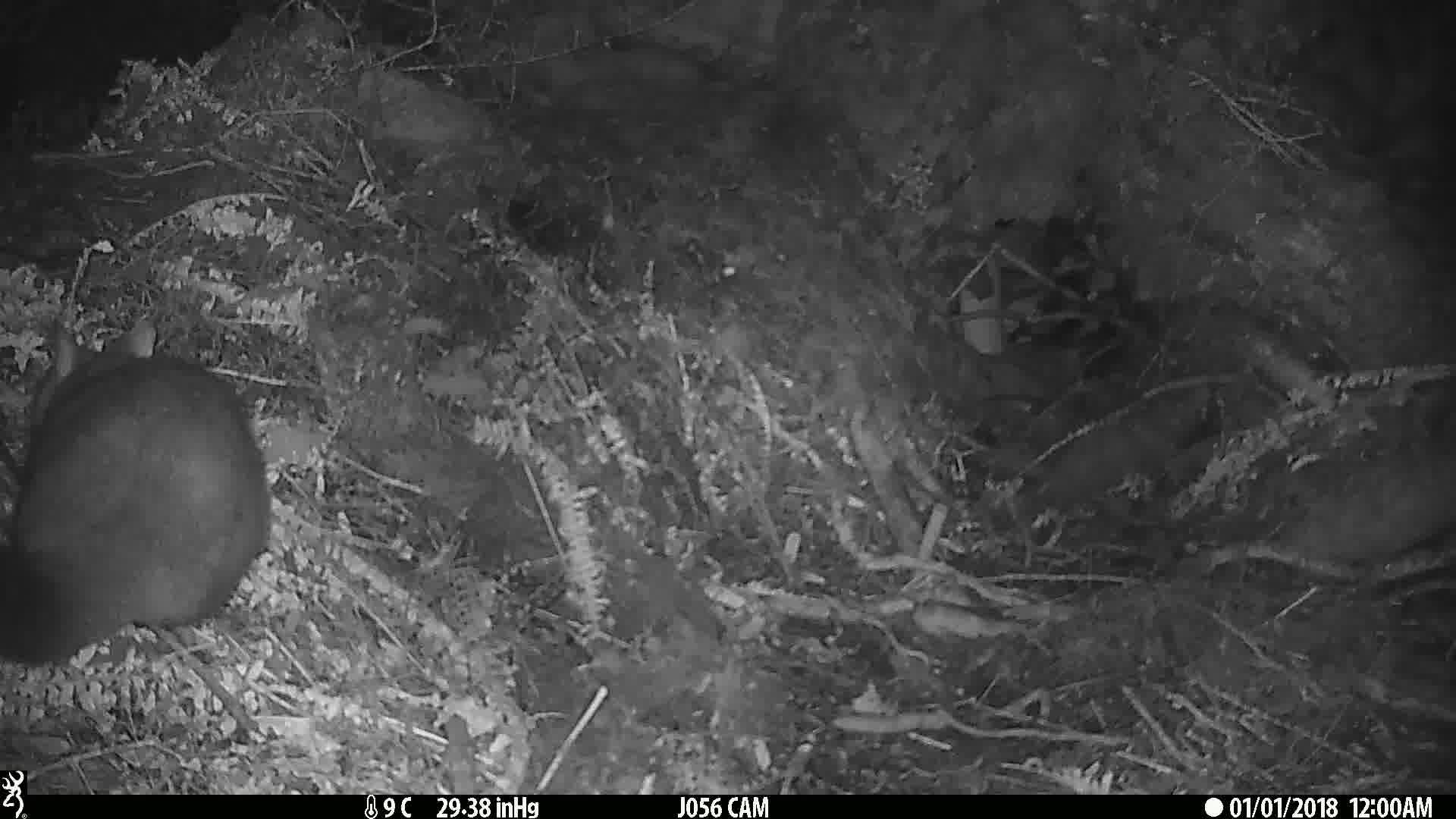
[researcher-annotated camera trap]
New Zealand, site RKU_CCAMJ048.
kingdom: Animalia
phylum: Chordata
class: Mammalia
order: Diprotodontia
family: Phalangeridae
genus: Trichosurus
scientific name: Trichosurus vulpecula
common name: common brushtail possum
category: possum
Possum (common brushtail possum) (Trichosurus vulpecula).